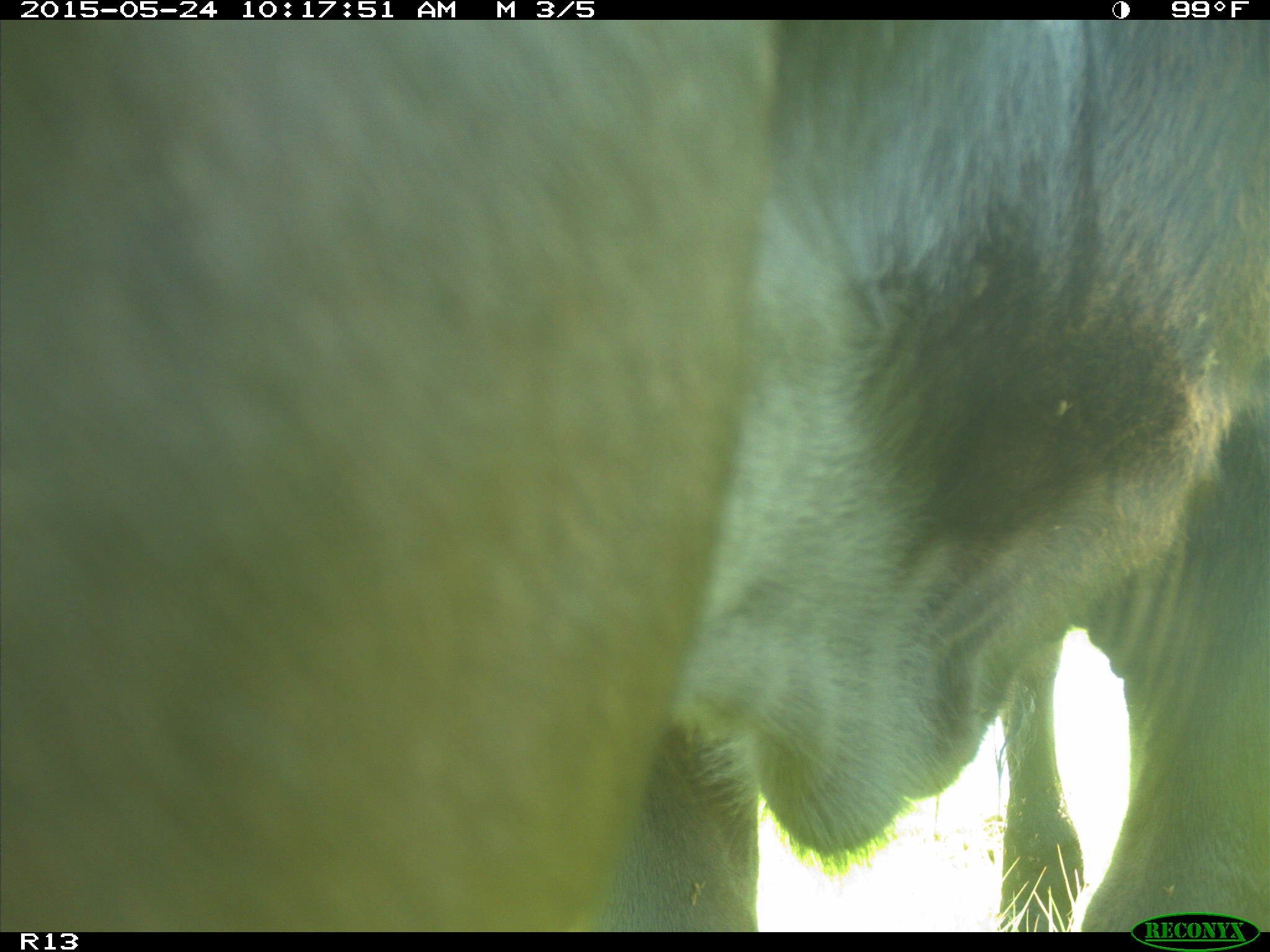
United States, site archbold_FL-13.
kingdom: Animalia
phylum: Chordata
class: Mammalia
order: Artiodactyla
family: Bovidae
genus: Bos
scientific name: Bos taurus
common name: domestic cow